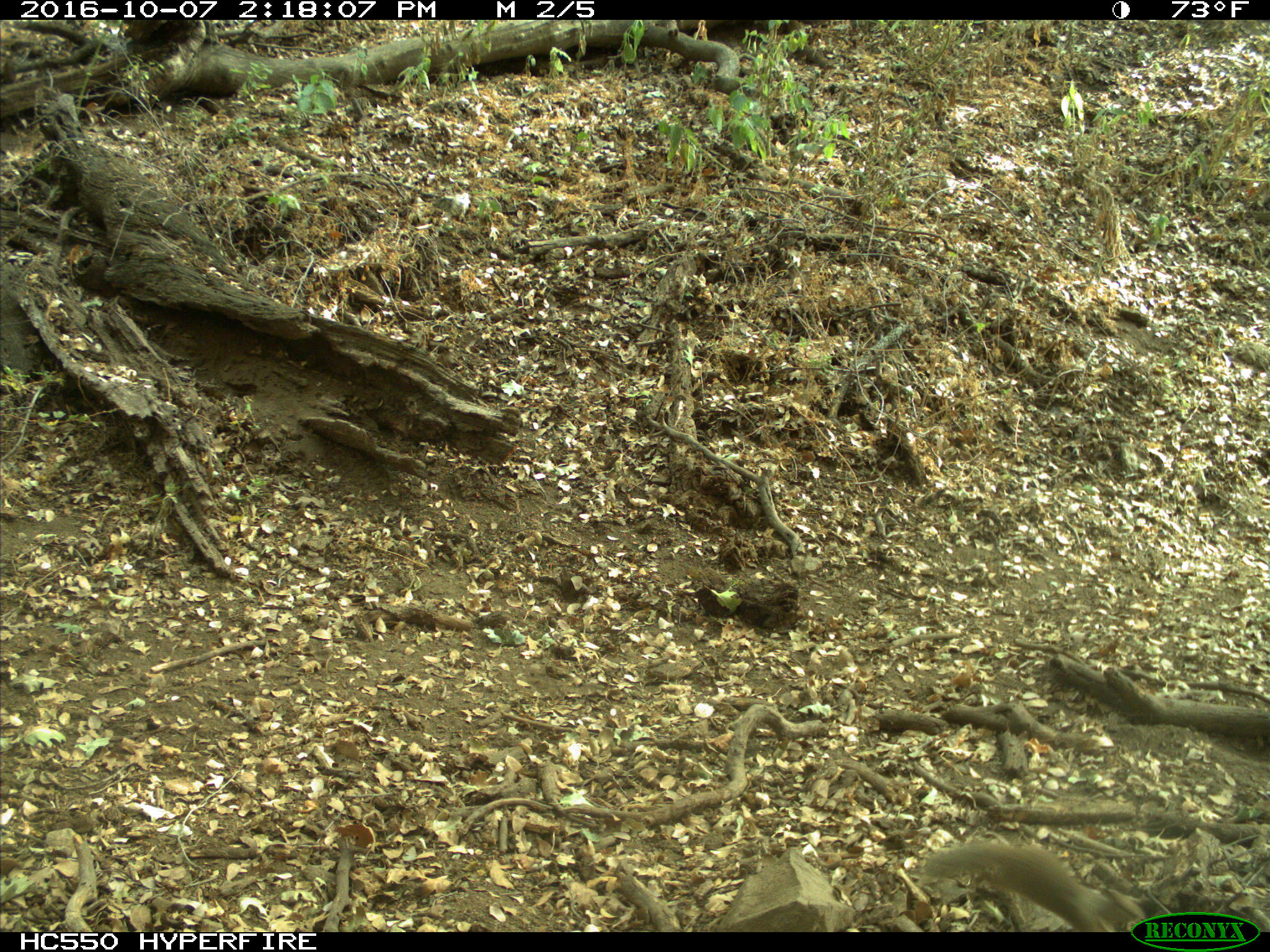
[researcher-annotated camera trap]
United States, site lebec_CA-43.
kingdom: Animalia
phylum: Chordata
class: Mammalia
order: Rodentia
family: Sciuridae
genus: Otospermophilus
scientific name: Otospermophilus beecheyi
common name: california ground squirrel